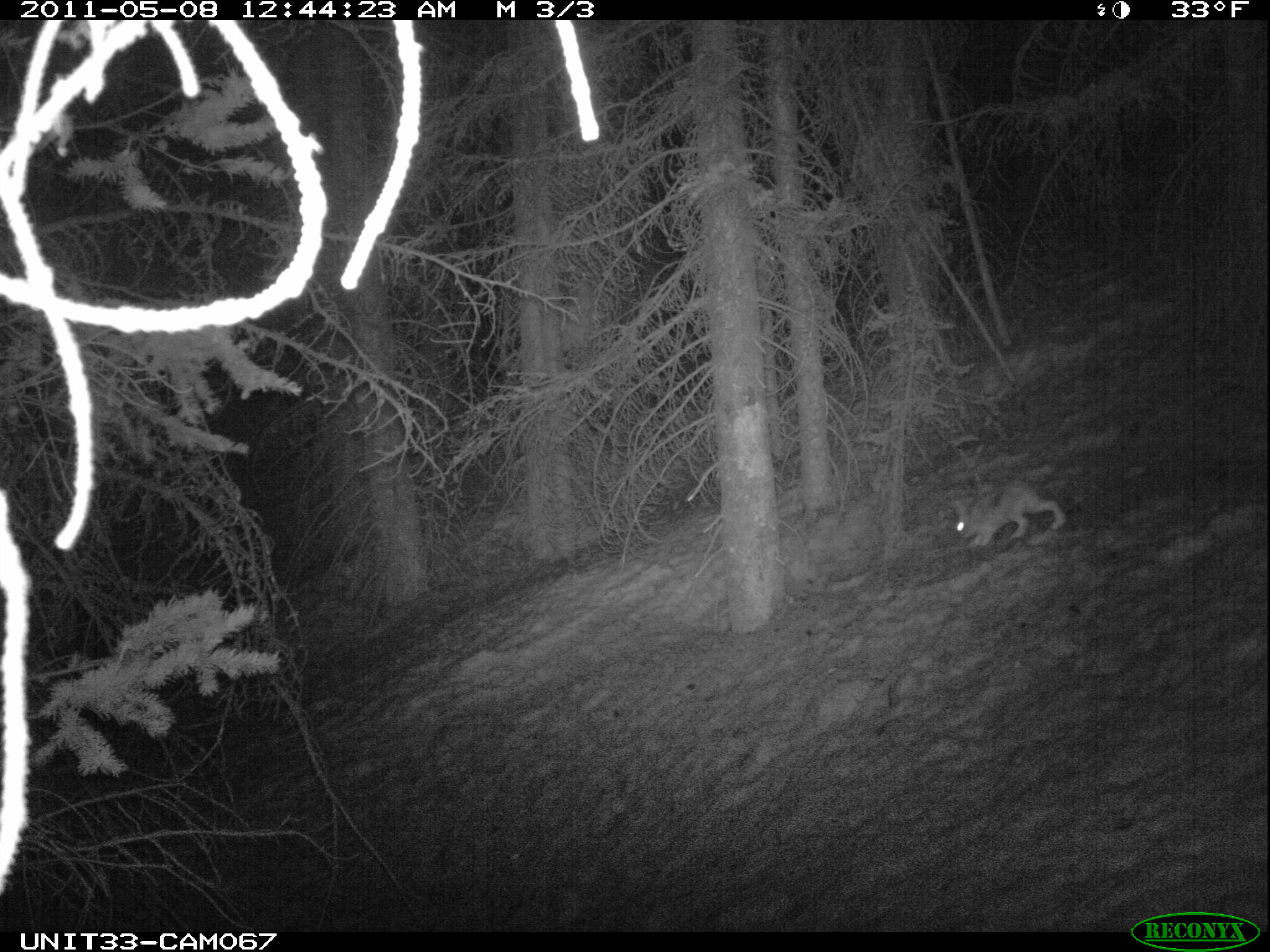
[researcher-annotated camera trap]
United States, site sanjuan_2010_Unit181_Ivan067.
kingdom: Animalia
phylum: Chordata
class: Mammalia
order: Lagomorpha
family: Leporidae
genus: Lepus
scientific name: Lepus americanus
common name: snowshoe hare